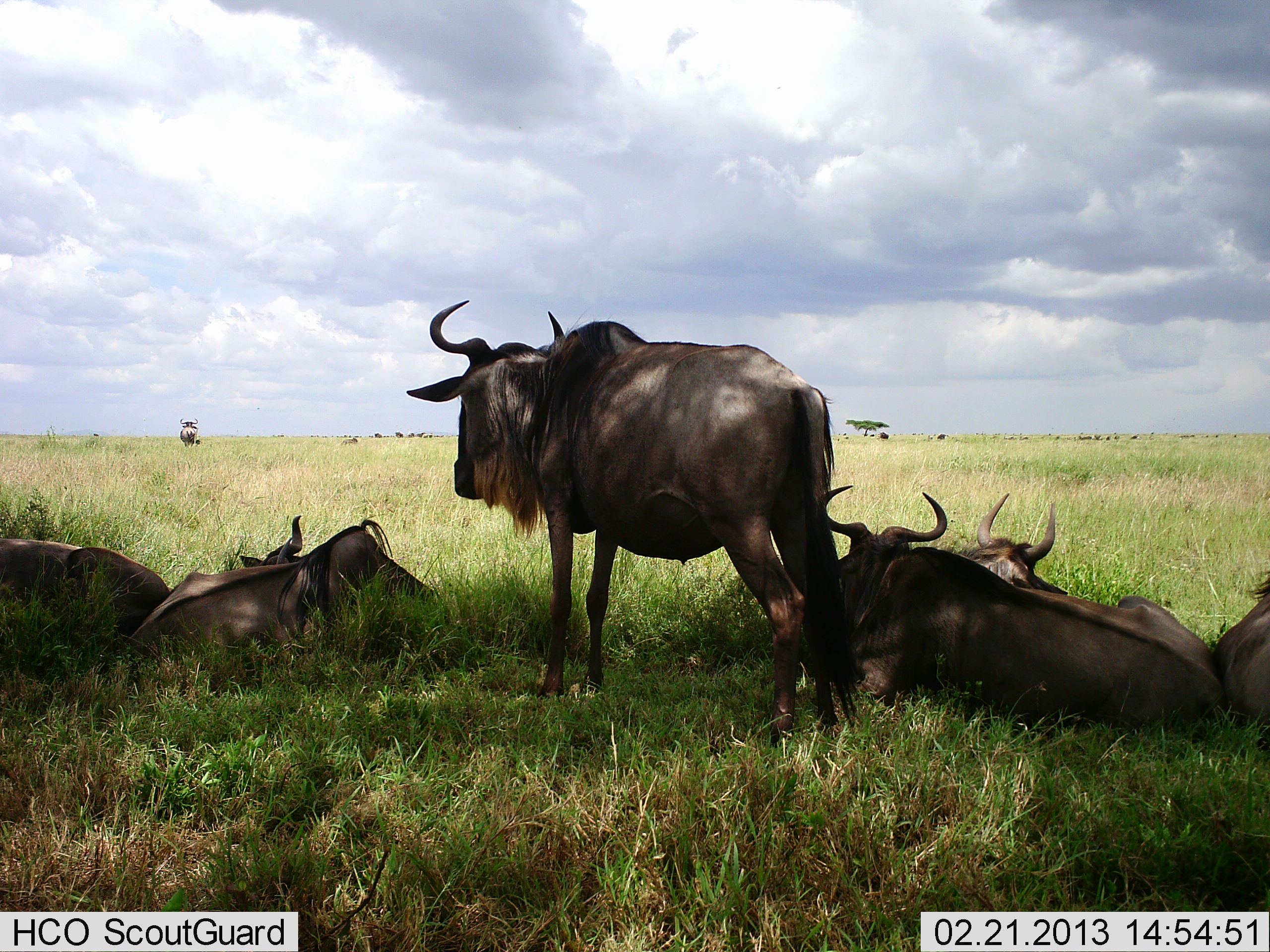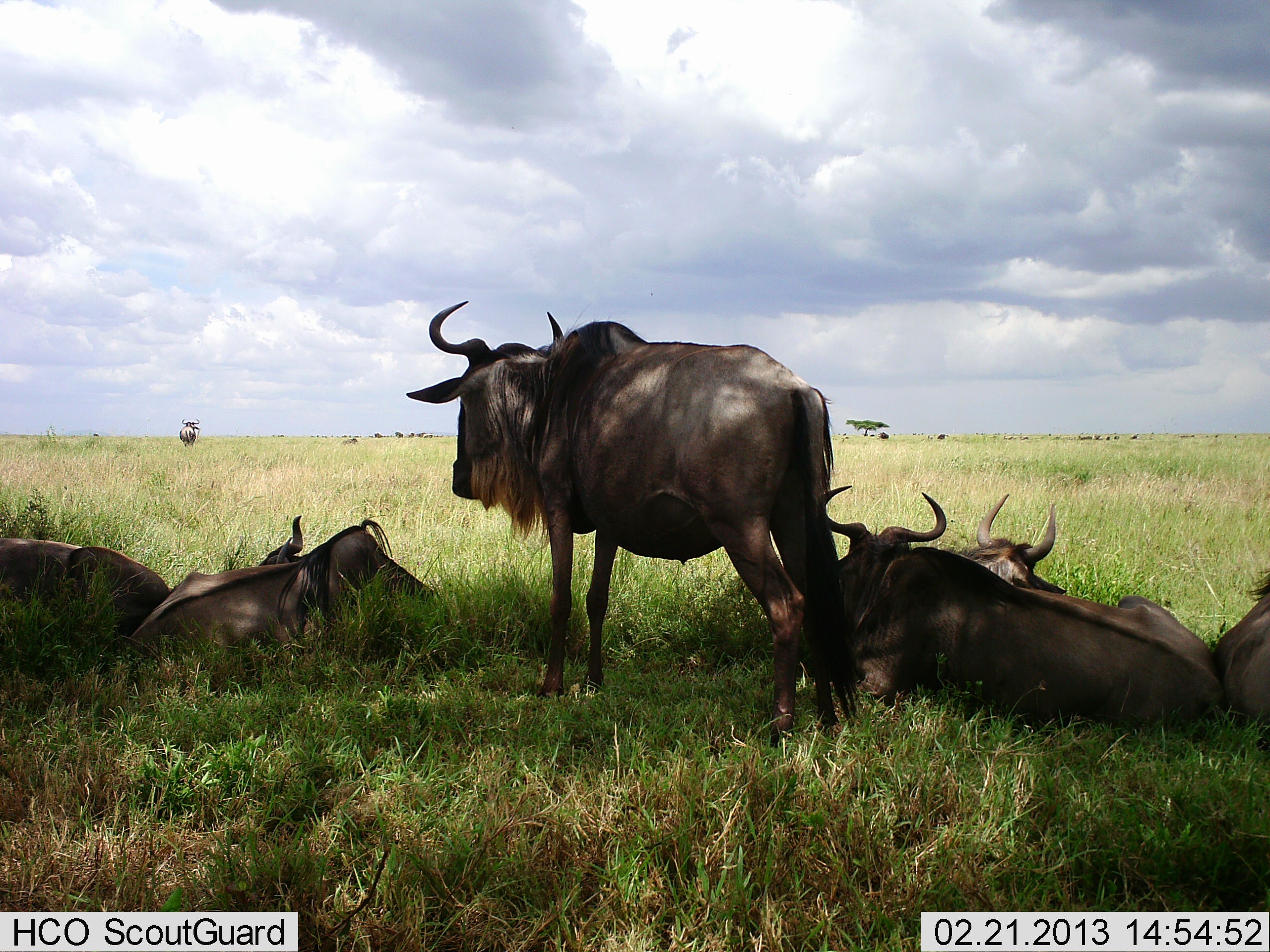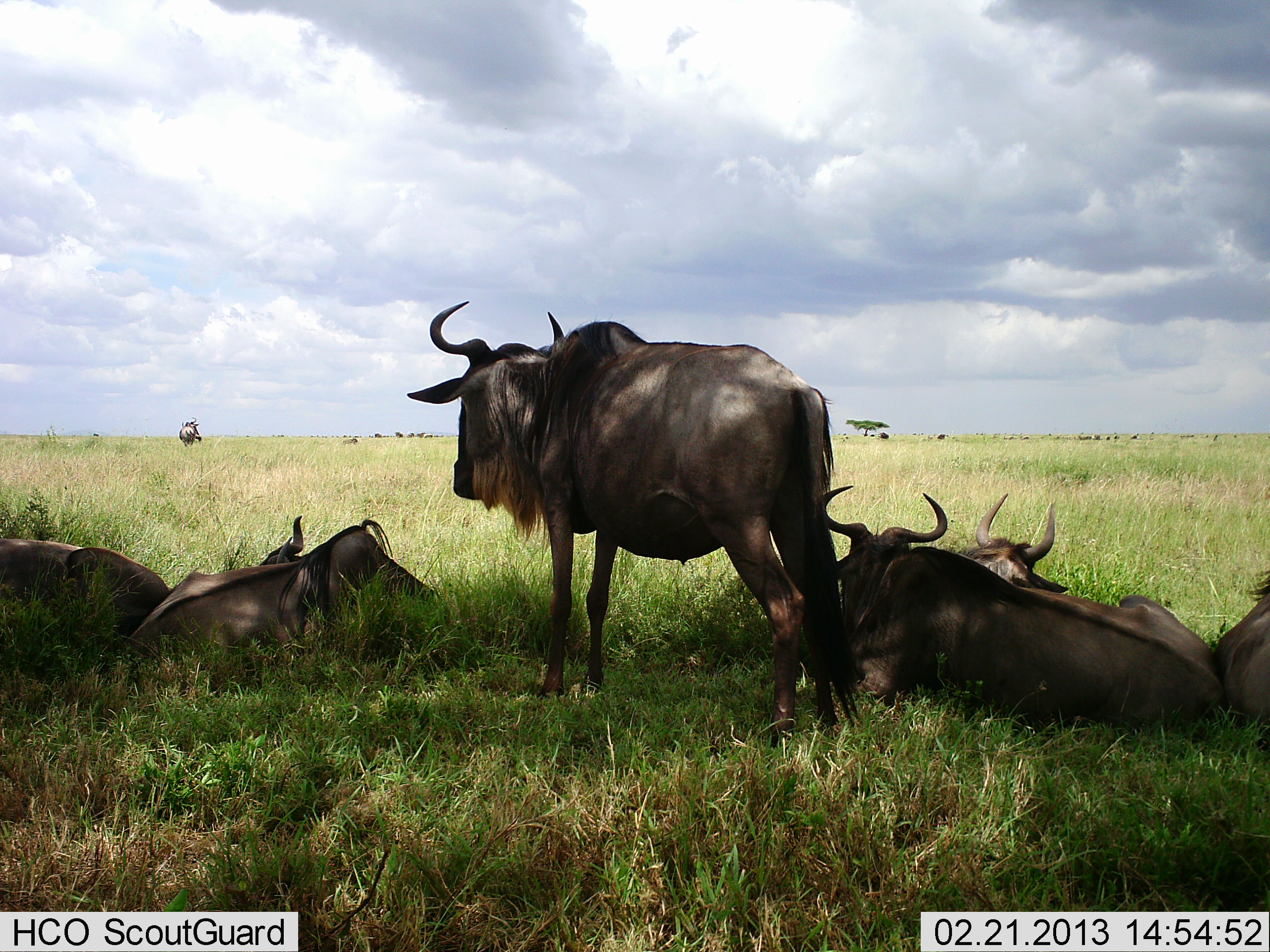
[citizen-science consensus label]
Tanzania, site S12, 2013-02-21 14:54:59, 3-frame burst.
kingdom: Animalia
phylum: Chordata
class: Mammalia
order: Artiodactyla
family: Bovidae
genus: Connochaetes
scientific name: Connochaetes taurinus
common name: blue wildebeest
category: wildebeest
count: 7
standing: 74%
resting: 96%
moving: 0%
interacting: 4%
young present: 0%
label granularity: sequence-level